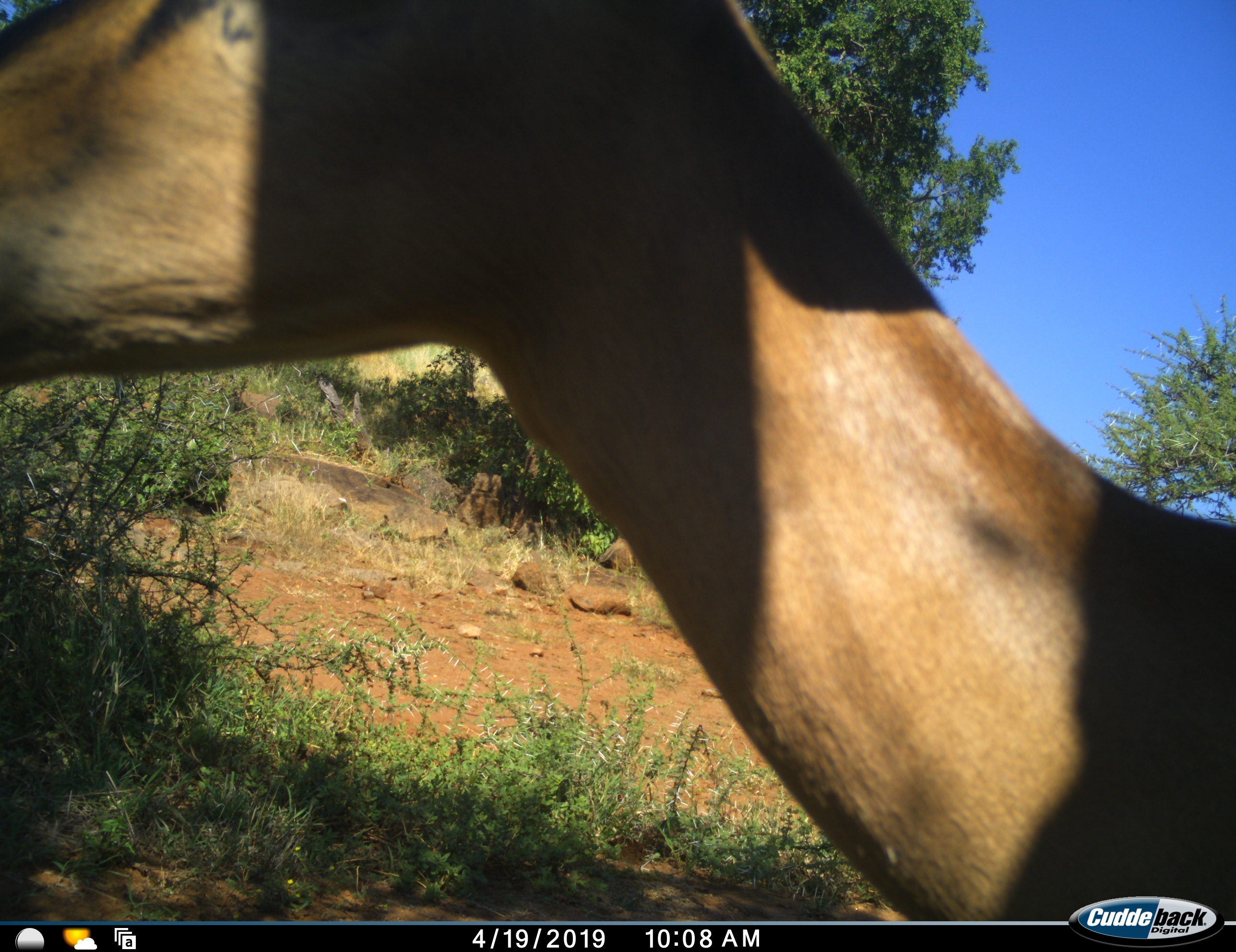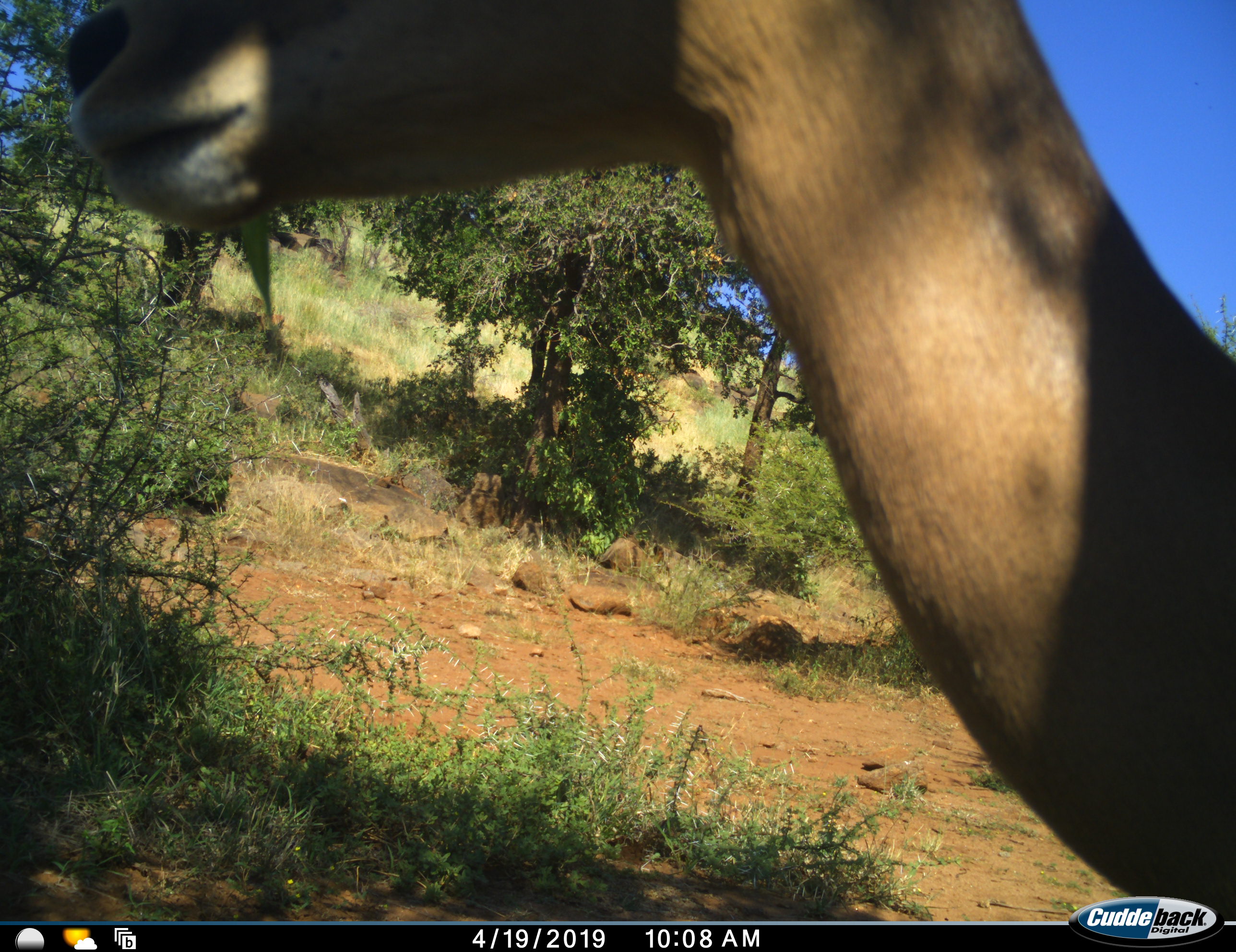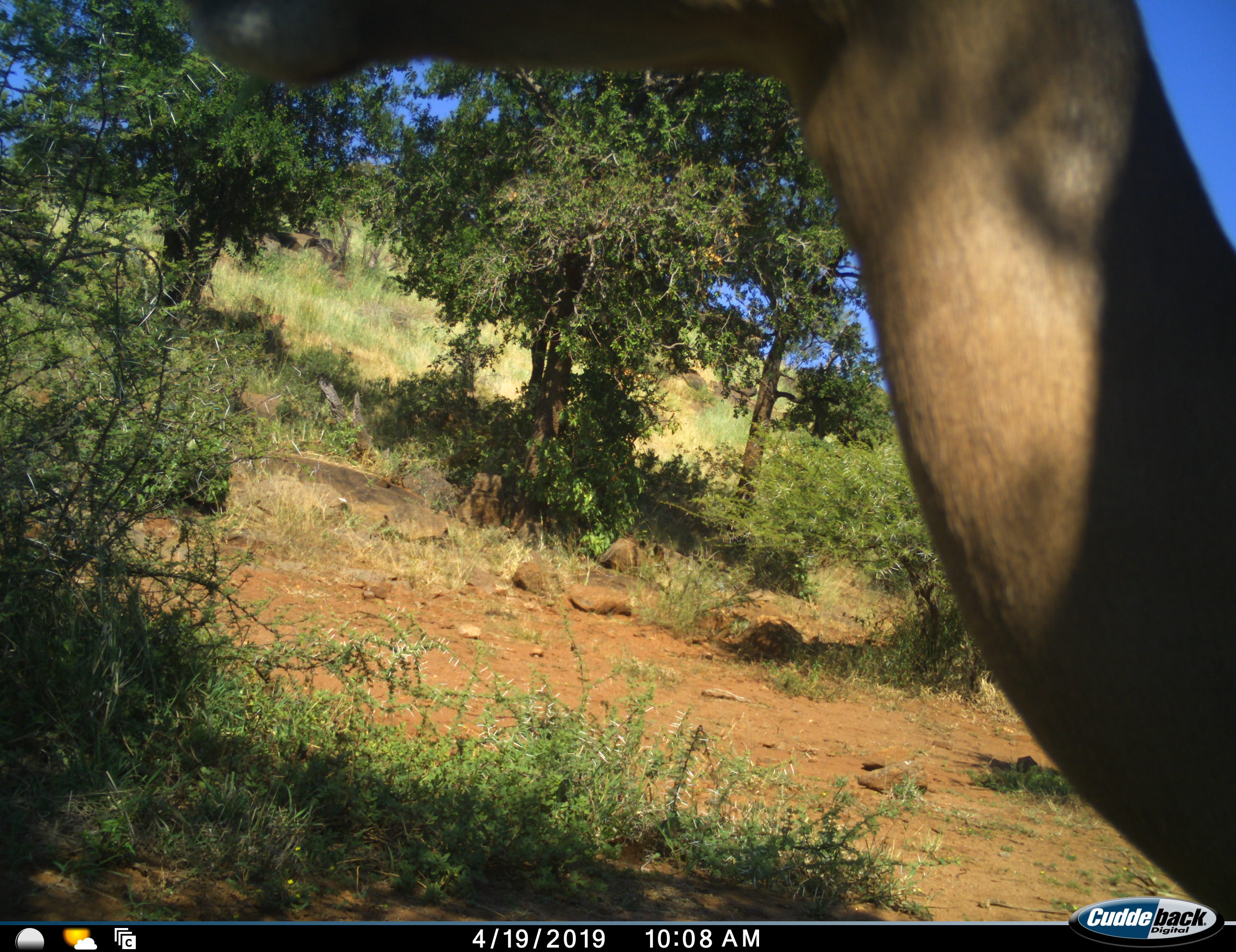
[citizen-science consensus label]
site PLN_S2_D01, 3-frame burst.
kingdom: Animalia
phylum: Chordata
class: Mammalia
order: Artiodactyla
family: Bovidae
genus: Aepyceros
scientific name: Aepyceros melampus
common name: impala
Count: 1.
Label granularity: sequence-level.